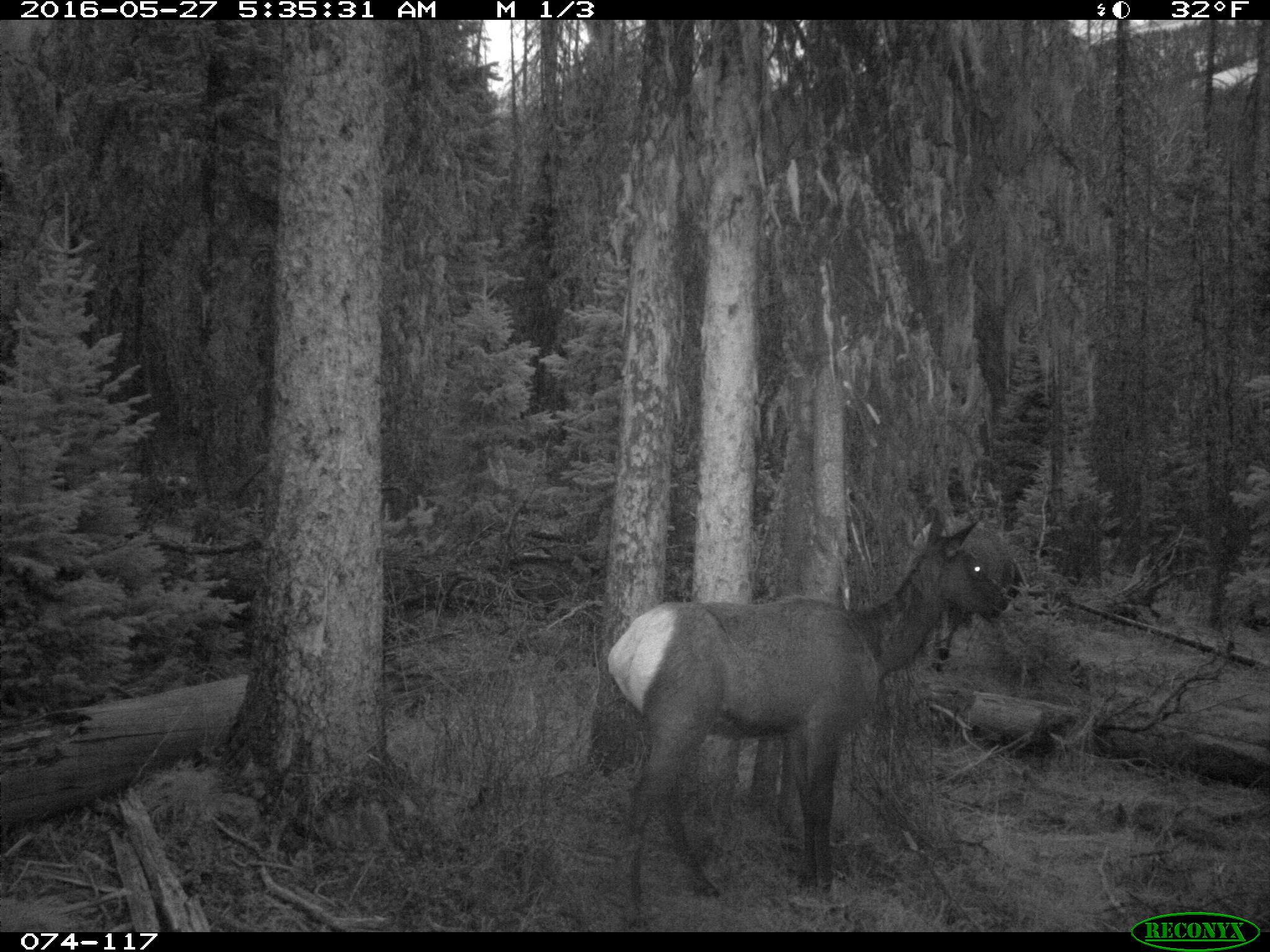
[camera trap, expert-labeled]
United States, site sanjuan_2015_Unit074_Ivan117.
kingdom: Animalia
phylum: Chordata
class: Mammalia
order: Artiodactyla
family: Cervidae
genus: Cervus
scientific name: Cervus elaphus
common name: red deer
Cervus elaphus (red deer).